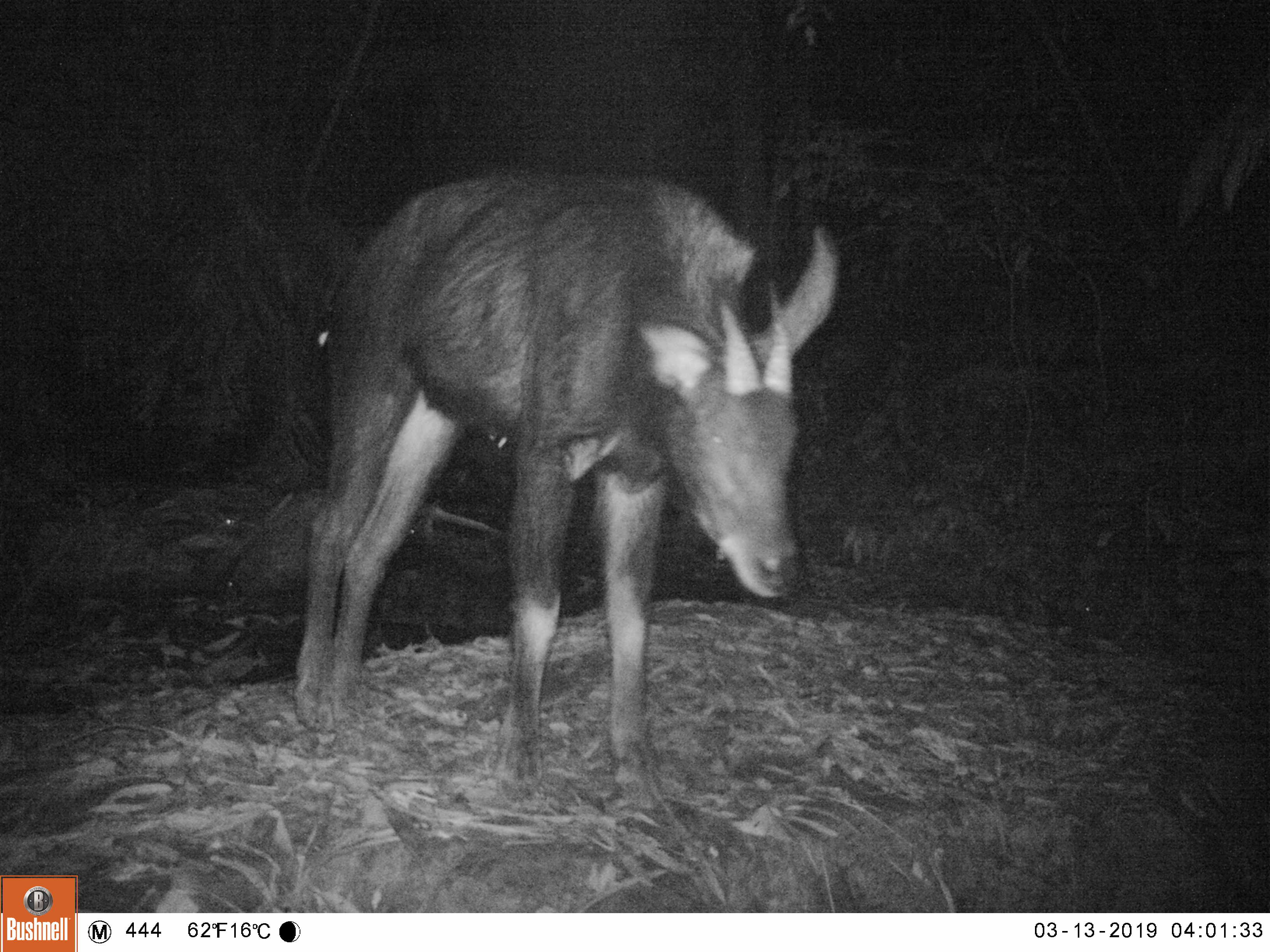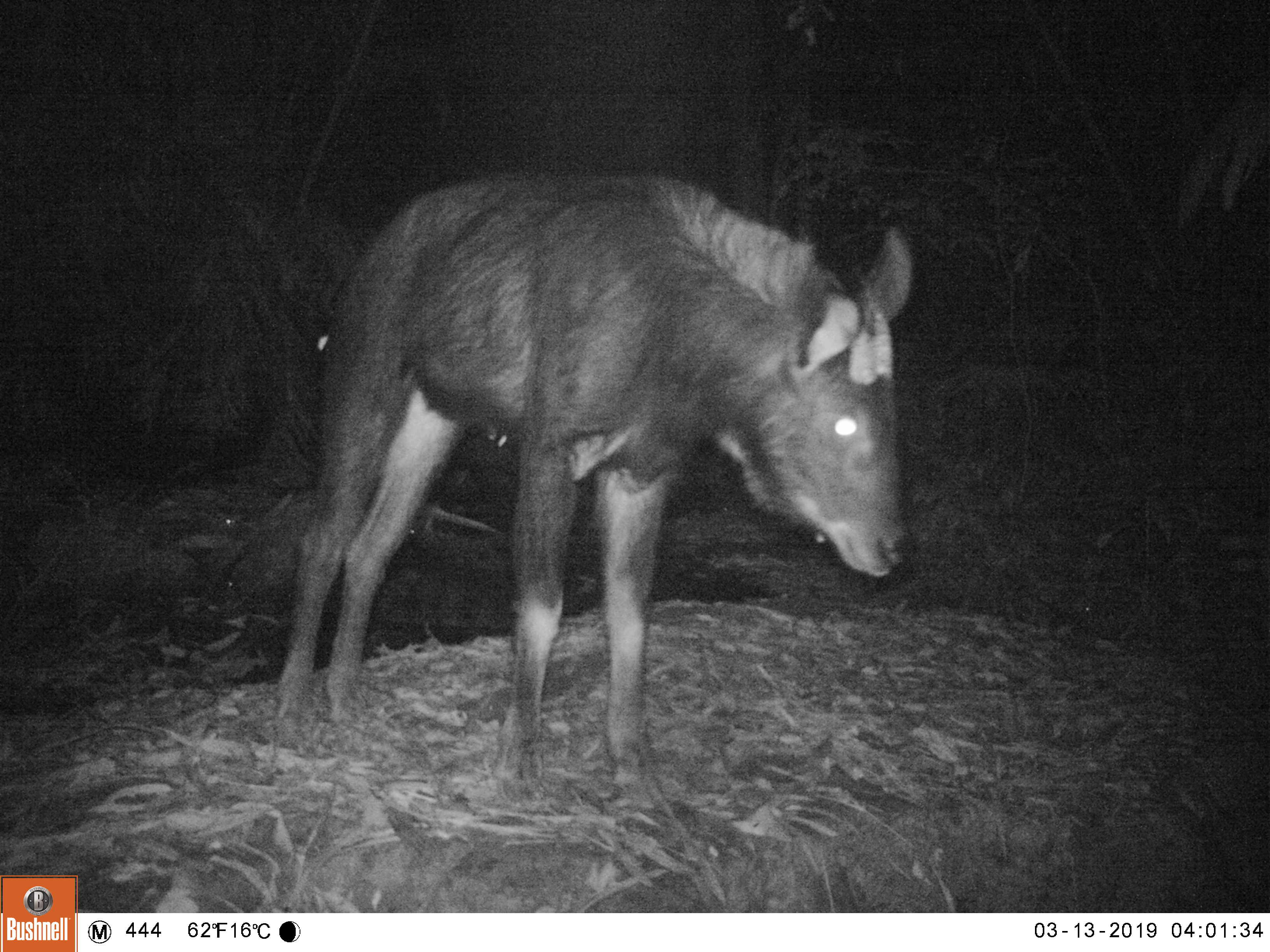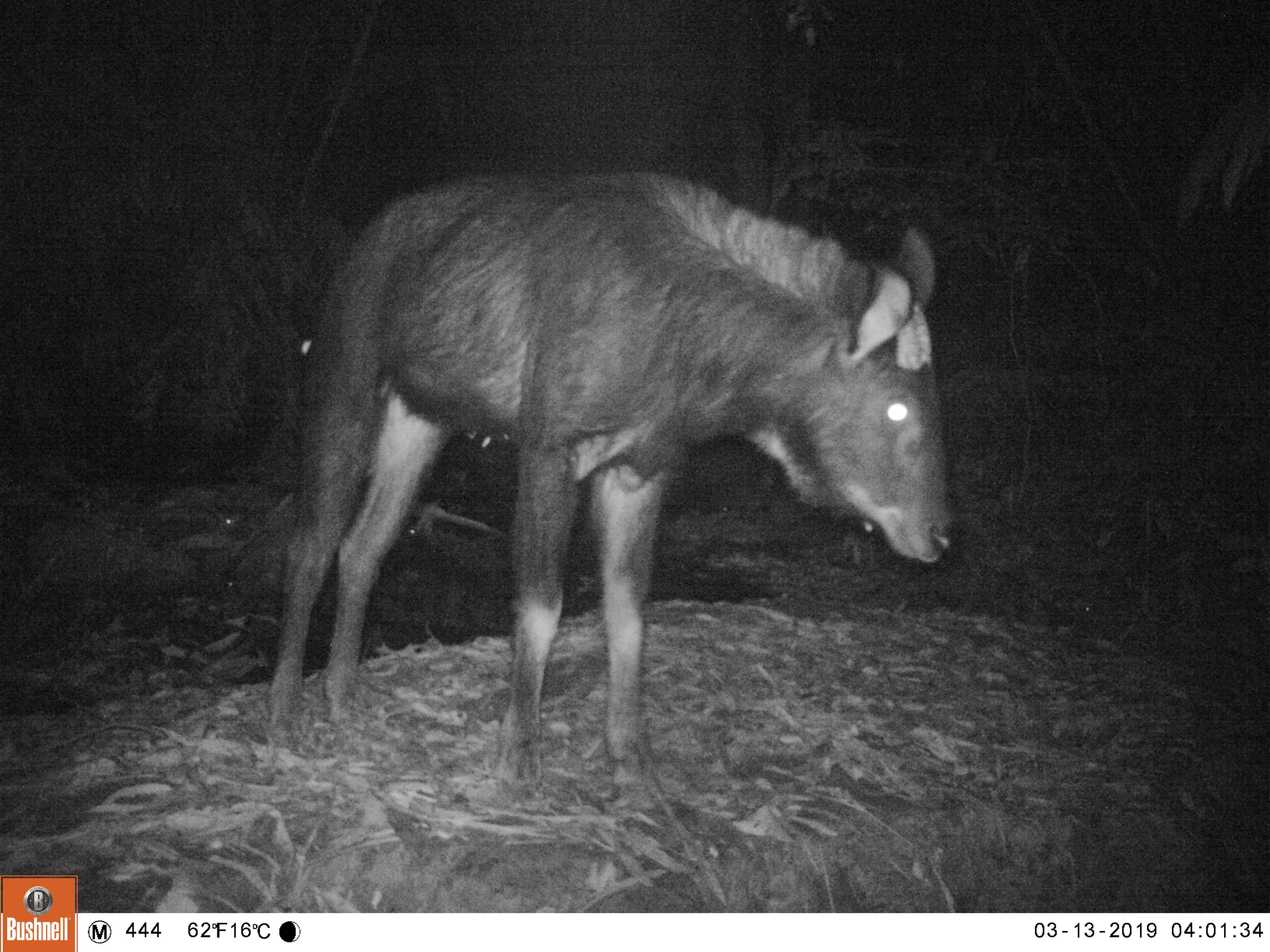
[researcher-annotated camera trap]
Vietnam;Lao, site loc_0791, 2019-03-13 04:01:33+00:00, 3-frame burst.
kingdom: Animalia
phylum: Chordata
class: Mammalia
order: Artiodactyla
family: Bovidae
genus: Capricornis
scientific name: Capricornis sumatraensis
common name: chinese serow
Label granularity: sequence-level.